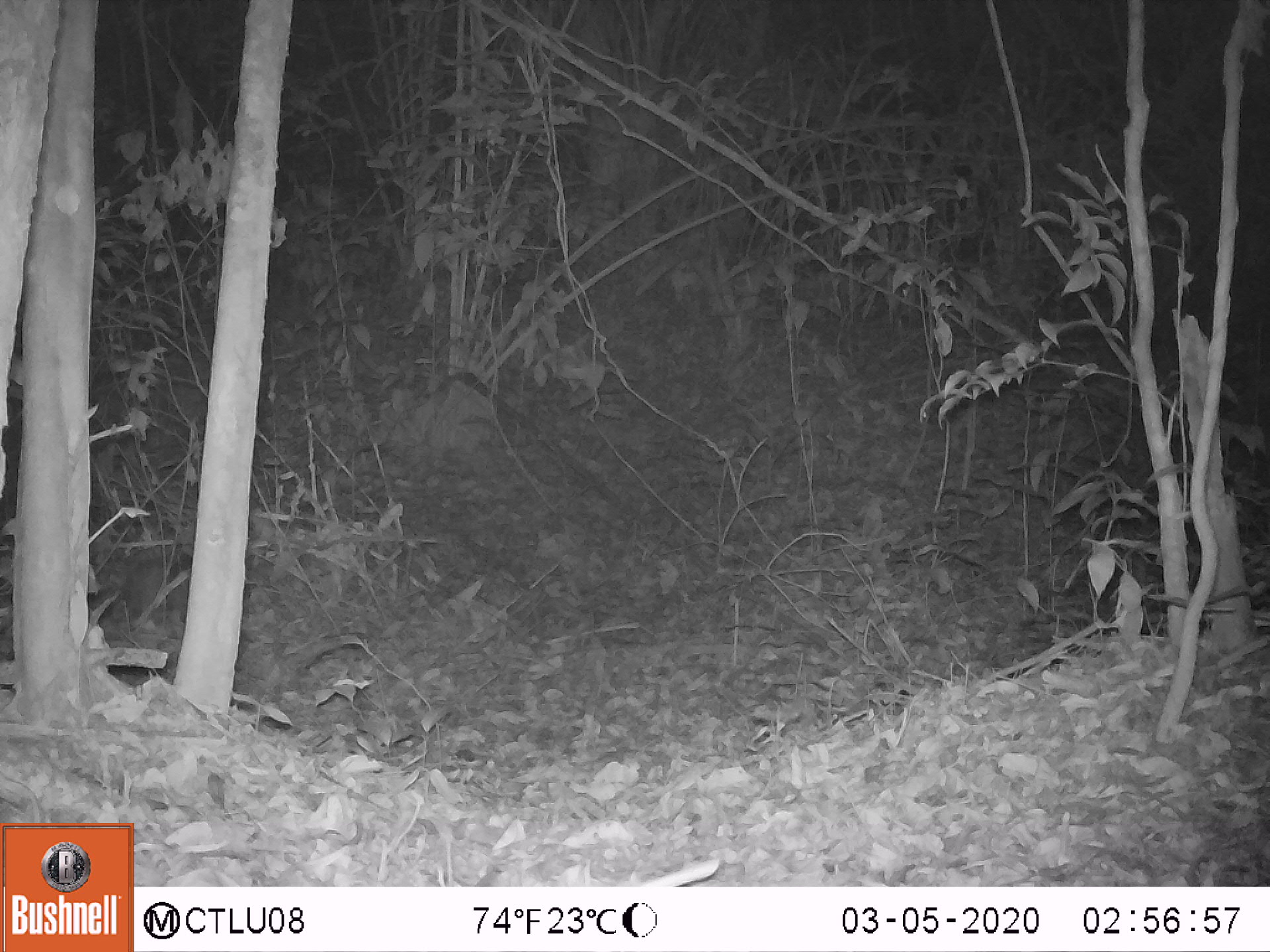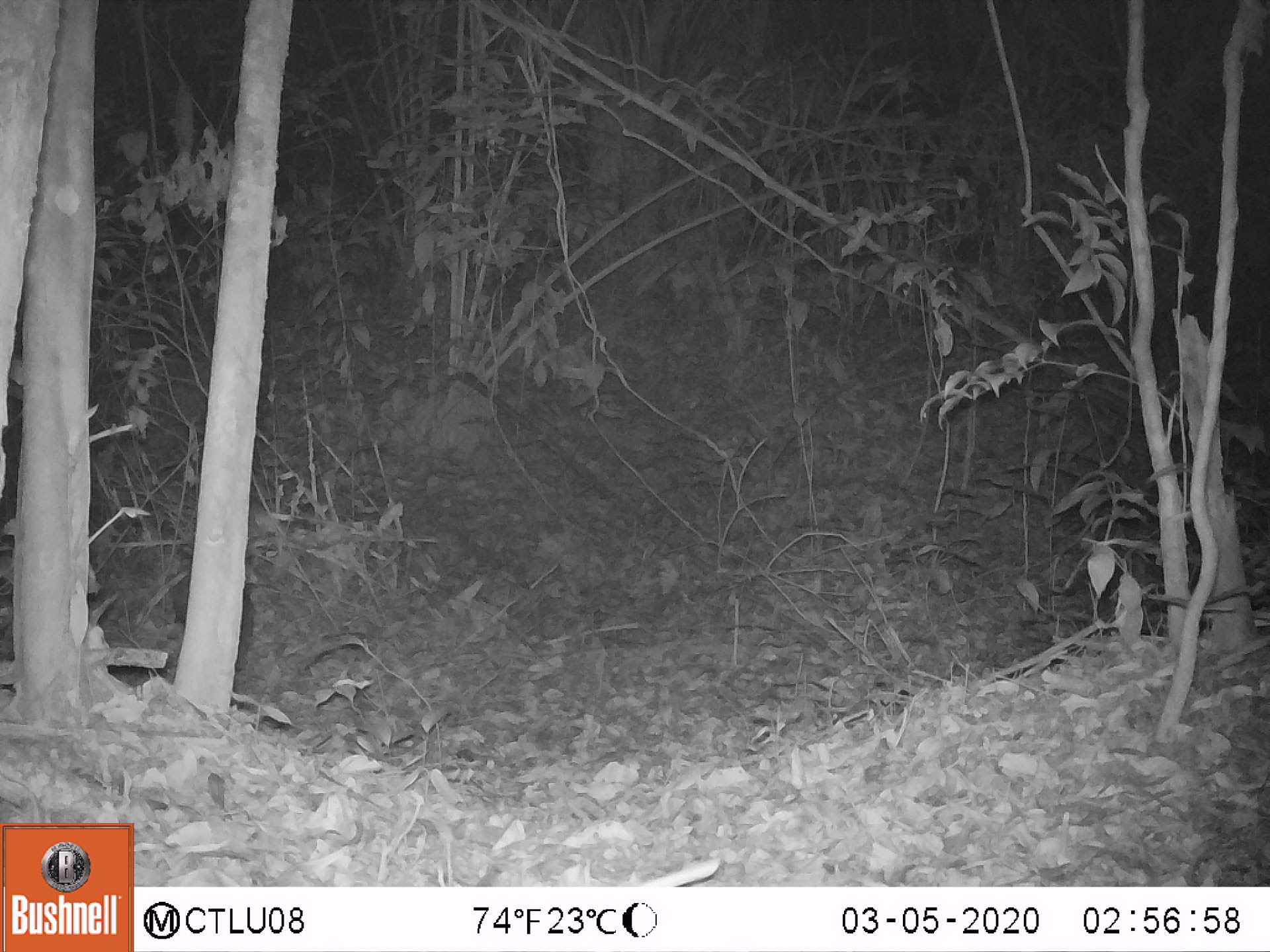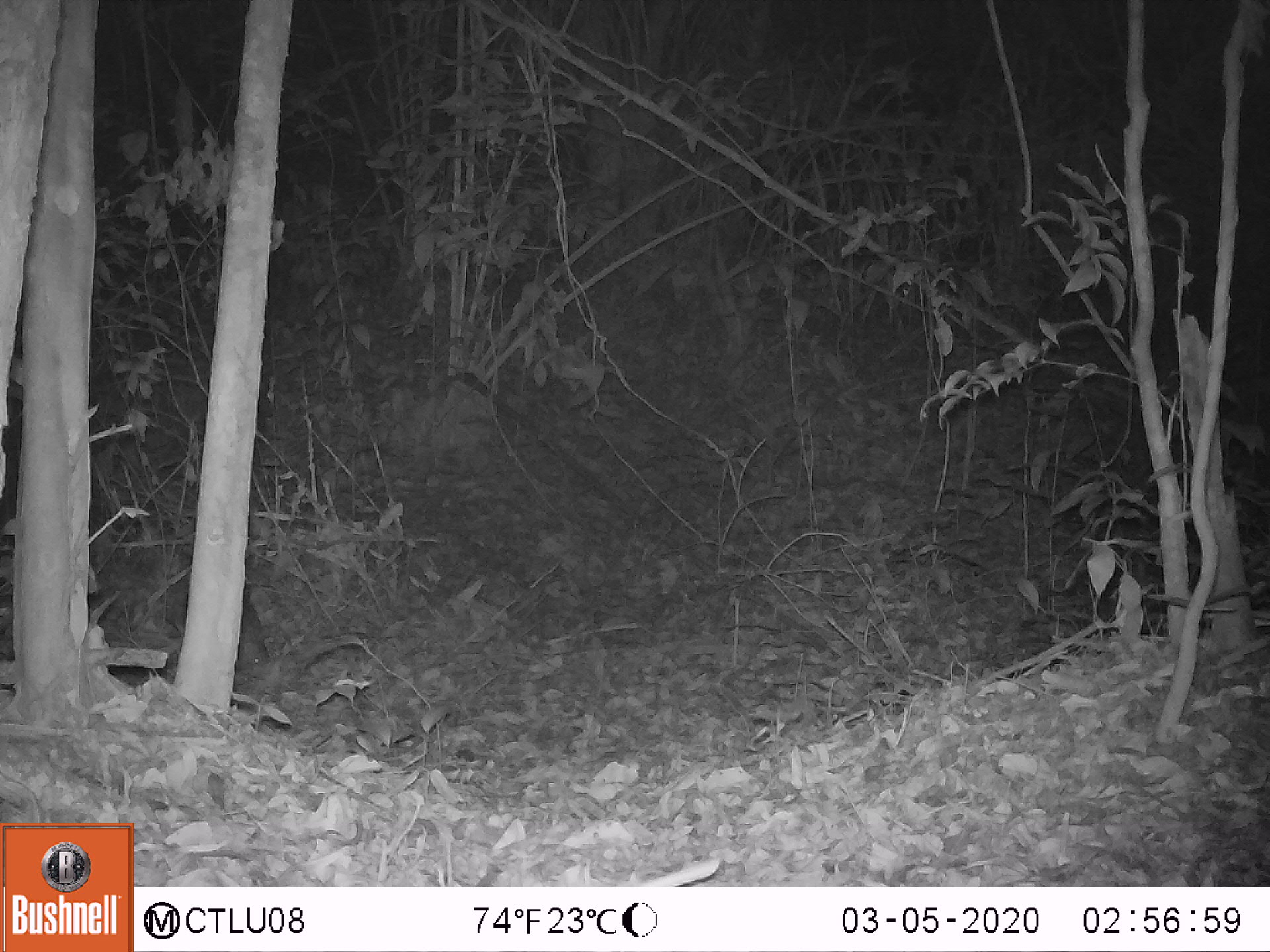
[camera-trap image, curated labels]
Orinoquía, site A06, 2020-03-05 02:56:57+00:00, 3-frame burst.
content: unidentified animal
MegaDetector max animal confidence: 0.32